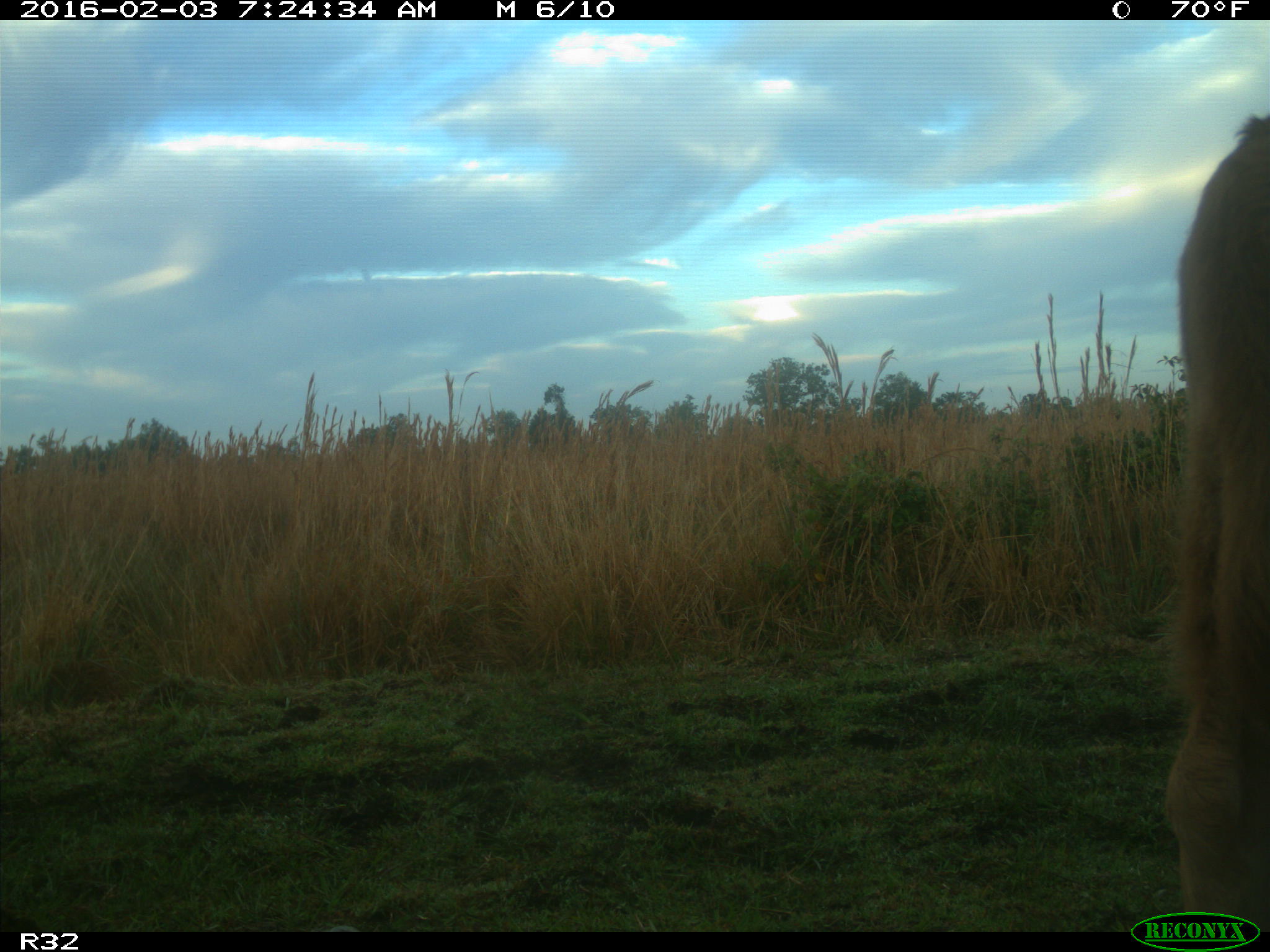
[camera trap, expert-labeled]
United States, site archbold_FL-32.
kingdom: Animalia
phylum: Chordata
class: Mammalia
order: Artiodactyla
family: Bovidae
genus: Bos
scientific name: Bos taurus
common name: domestic cow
Bos taurus (domestic cow).